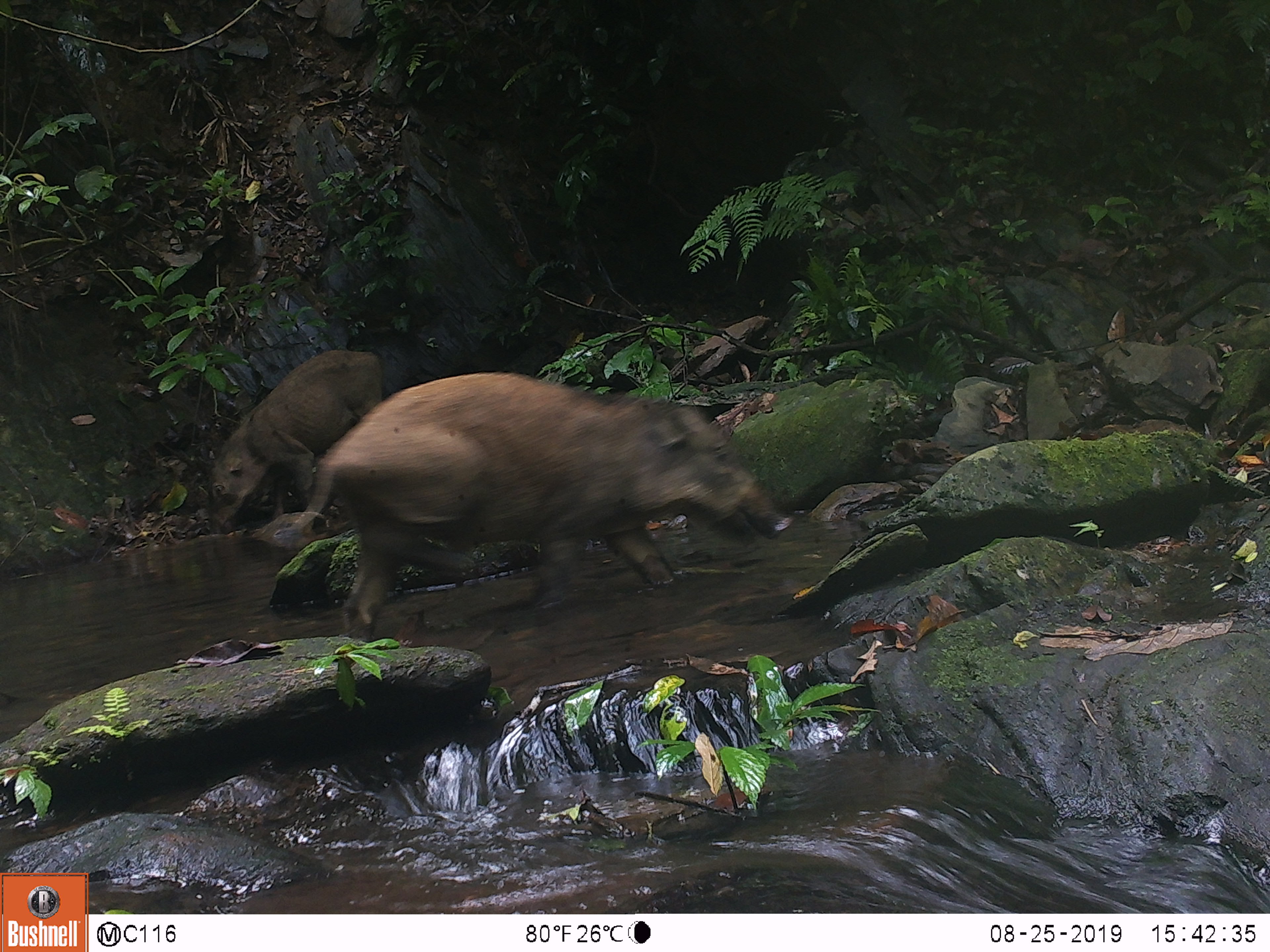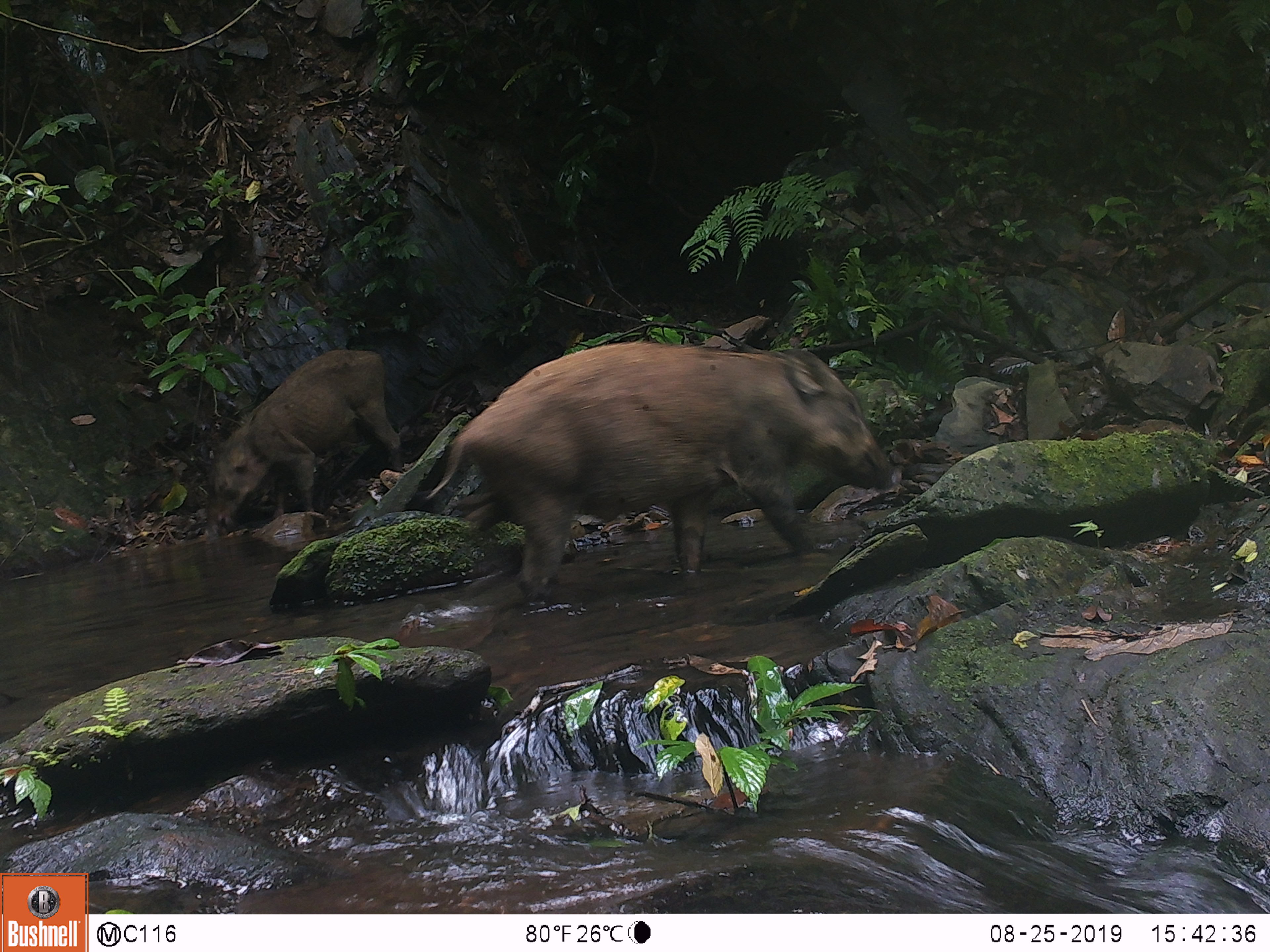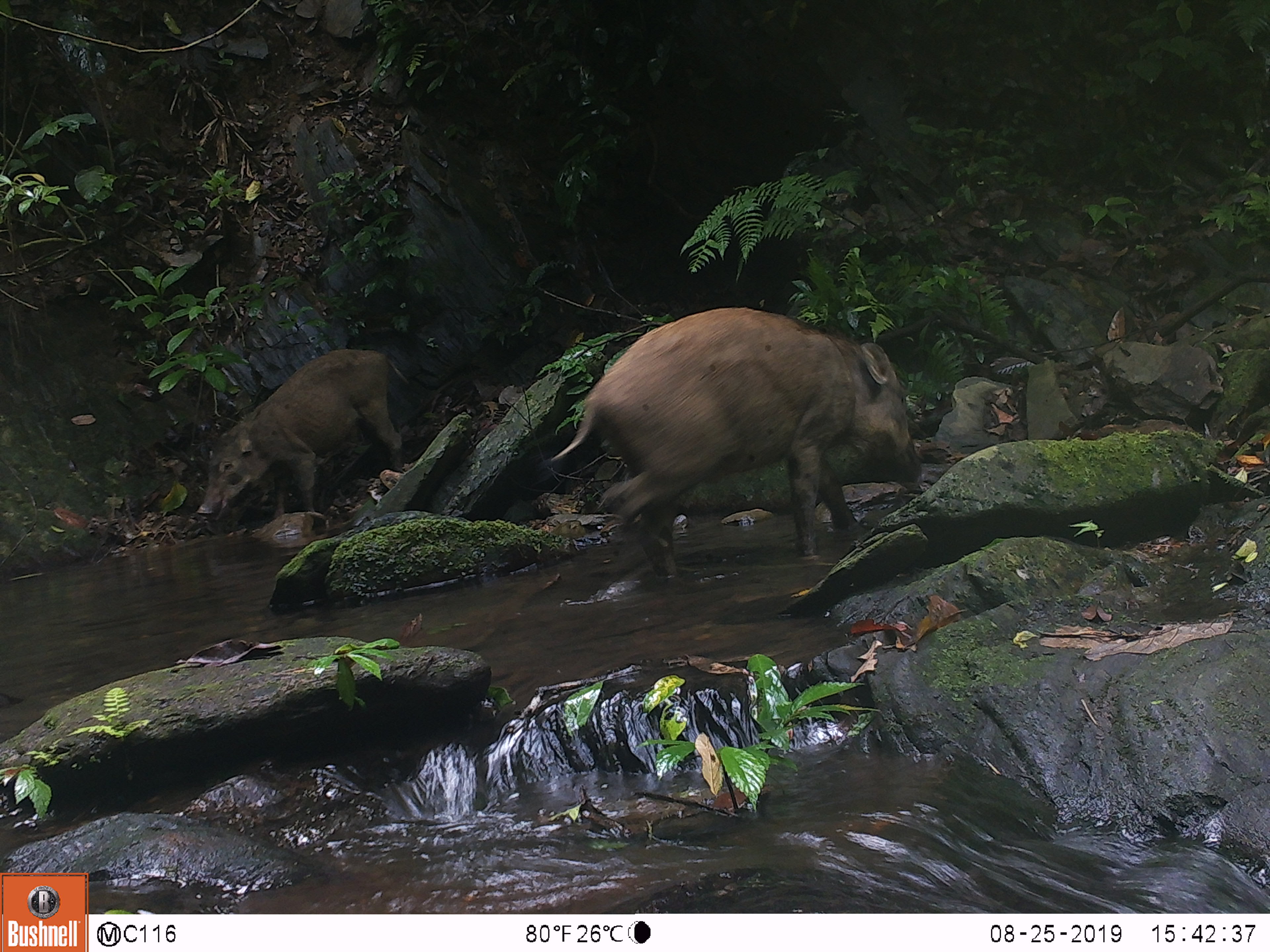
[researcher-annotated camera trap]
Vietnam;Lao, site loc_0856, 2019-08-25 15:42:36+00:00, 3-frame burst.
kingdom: Animalia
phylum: Chordata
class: Mammalia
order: Artiodactyla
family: Suidae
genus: Sus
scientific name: Sus scrofa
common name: eurasian wild pig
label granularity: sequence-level